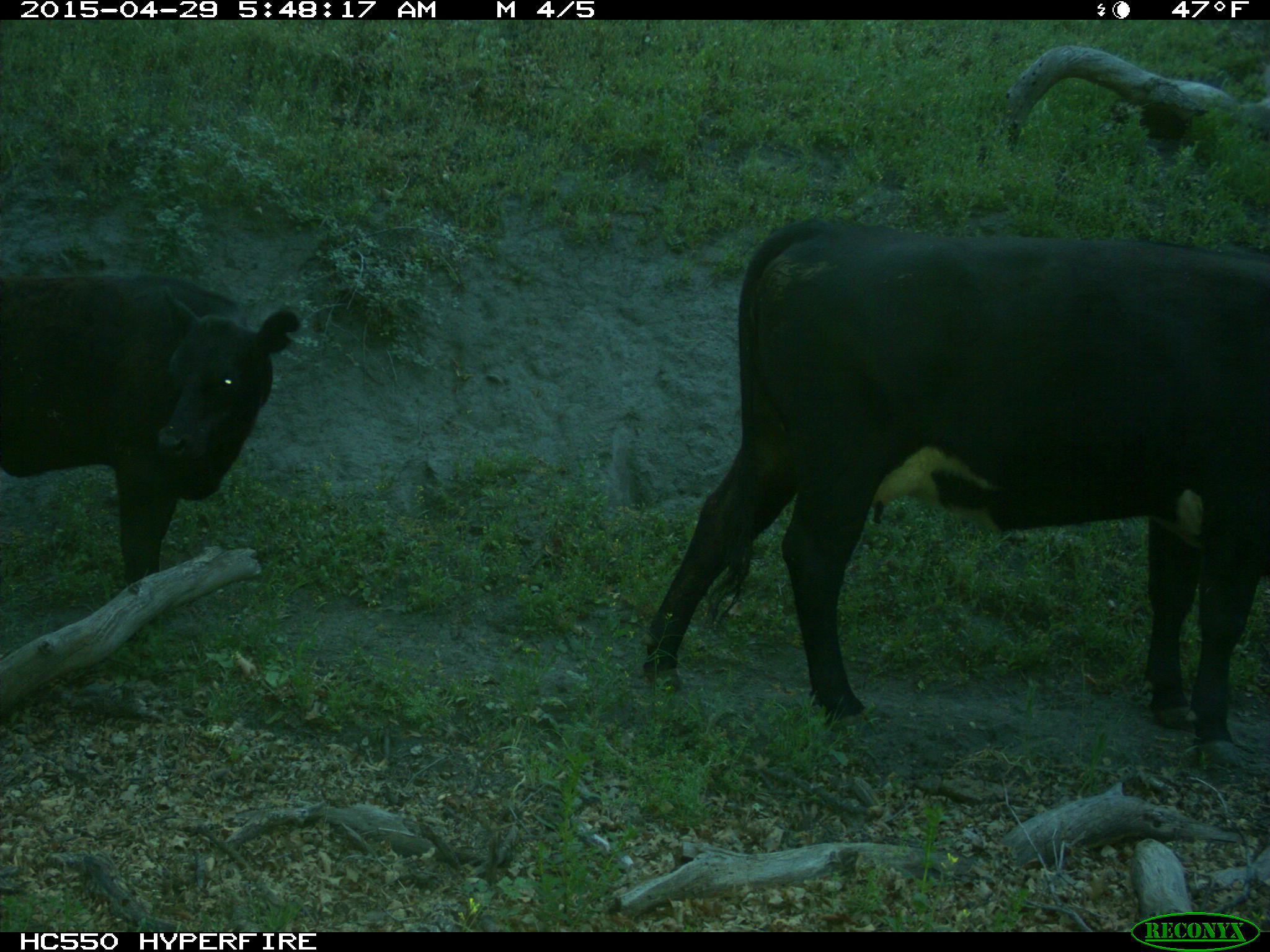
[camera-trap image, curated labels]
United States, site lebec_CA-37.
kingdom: Animalia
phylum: Chordata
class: Mammalia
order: Artiodactyla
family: Bovidae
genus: Bos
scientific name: Bos taurus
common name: domestic cow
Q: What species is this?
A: Bos taurus (domestic cow).